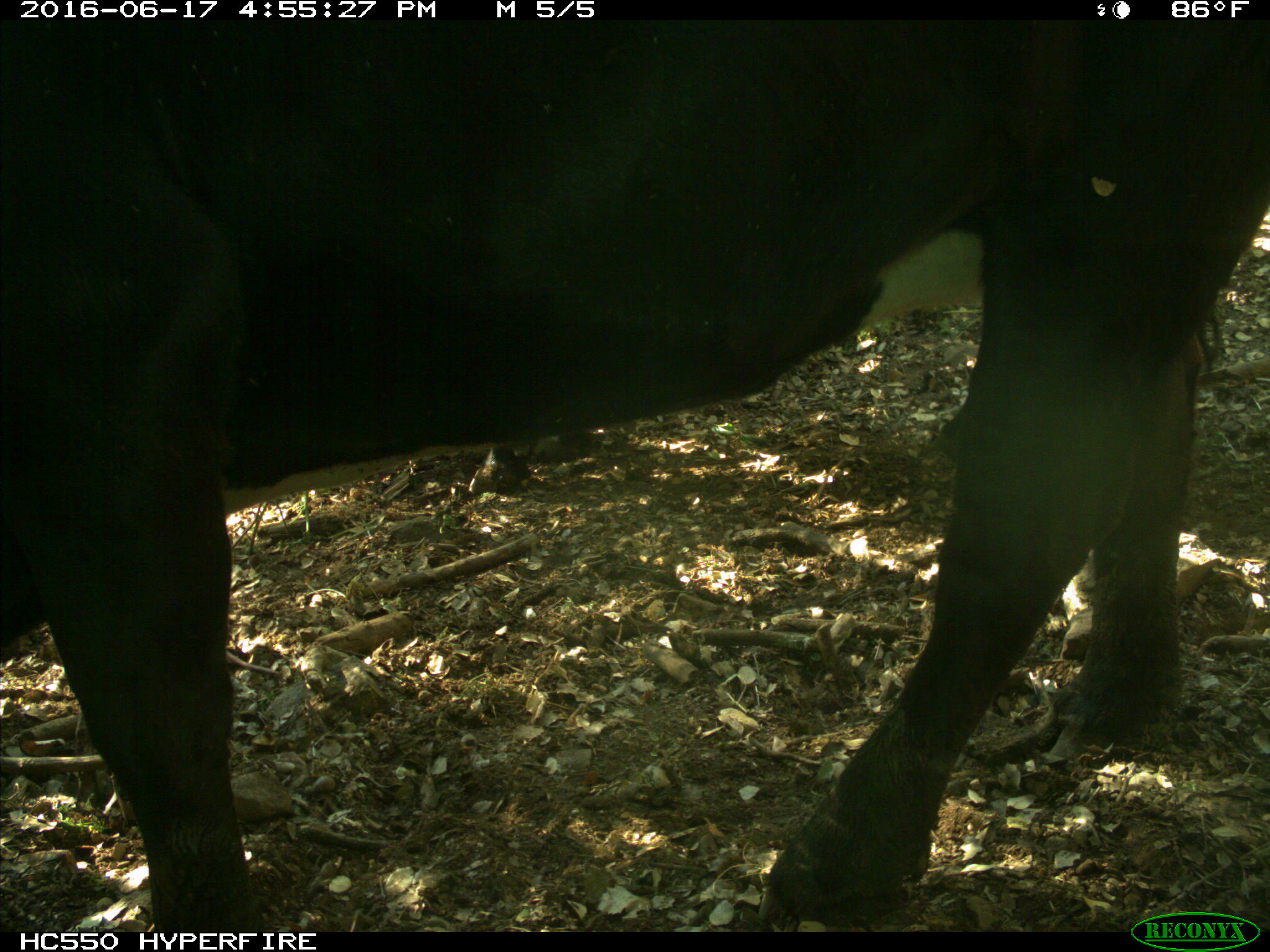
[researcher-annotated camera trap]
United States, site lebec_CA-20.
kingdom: Animalia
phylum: Chordata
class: Mammalia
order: Artiodactyla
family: Bovidae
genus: Bos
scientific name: Bos taurus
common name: domestic cow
Bos taurus (domestic cow).